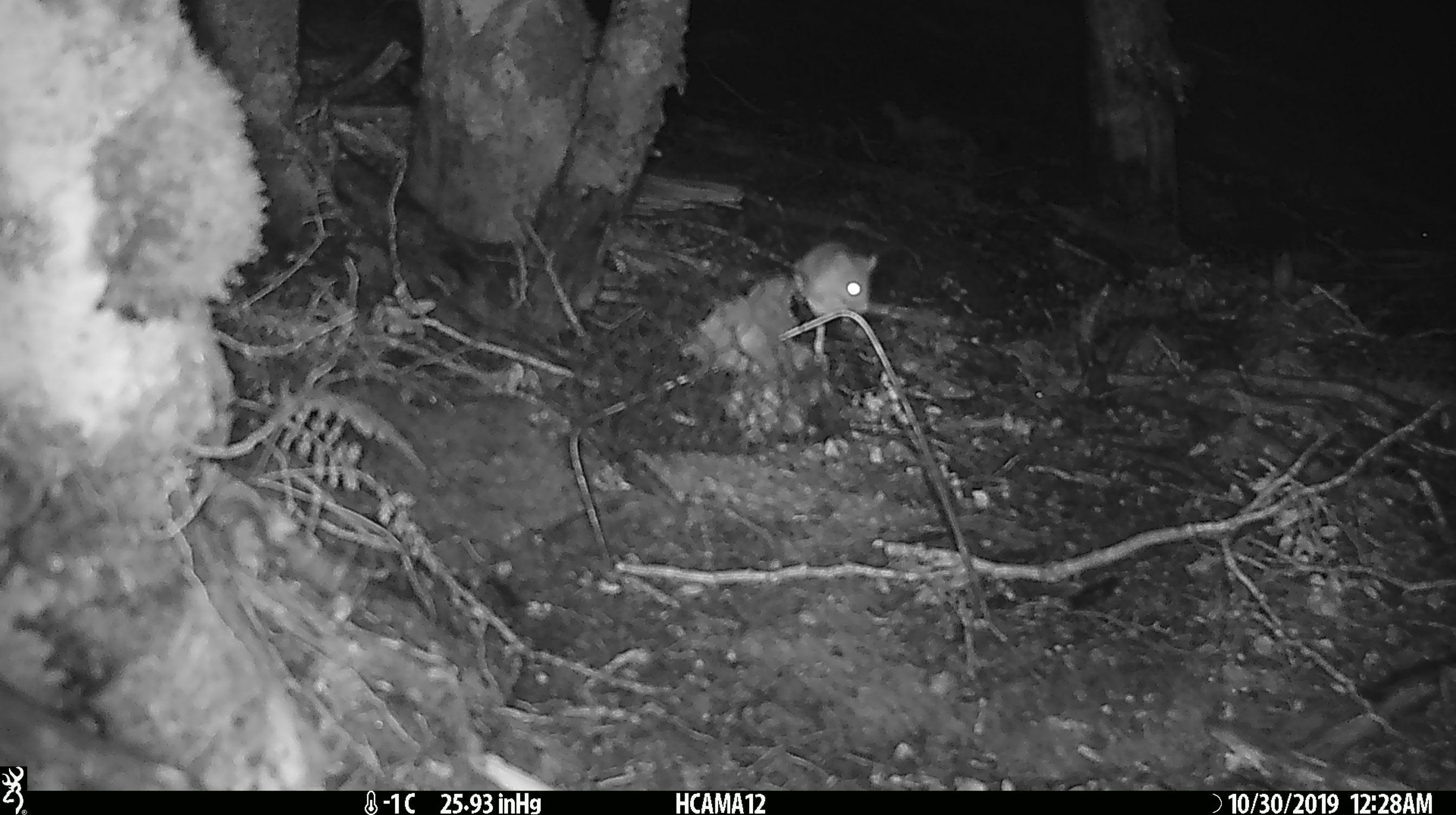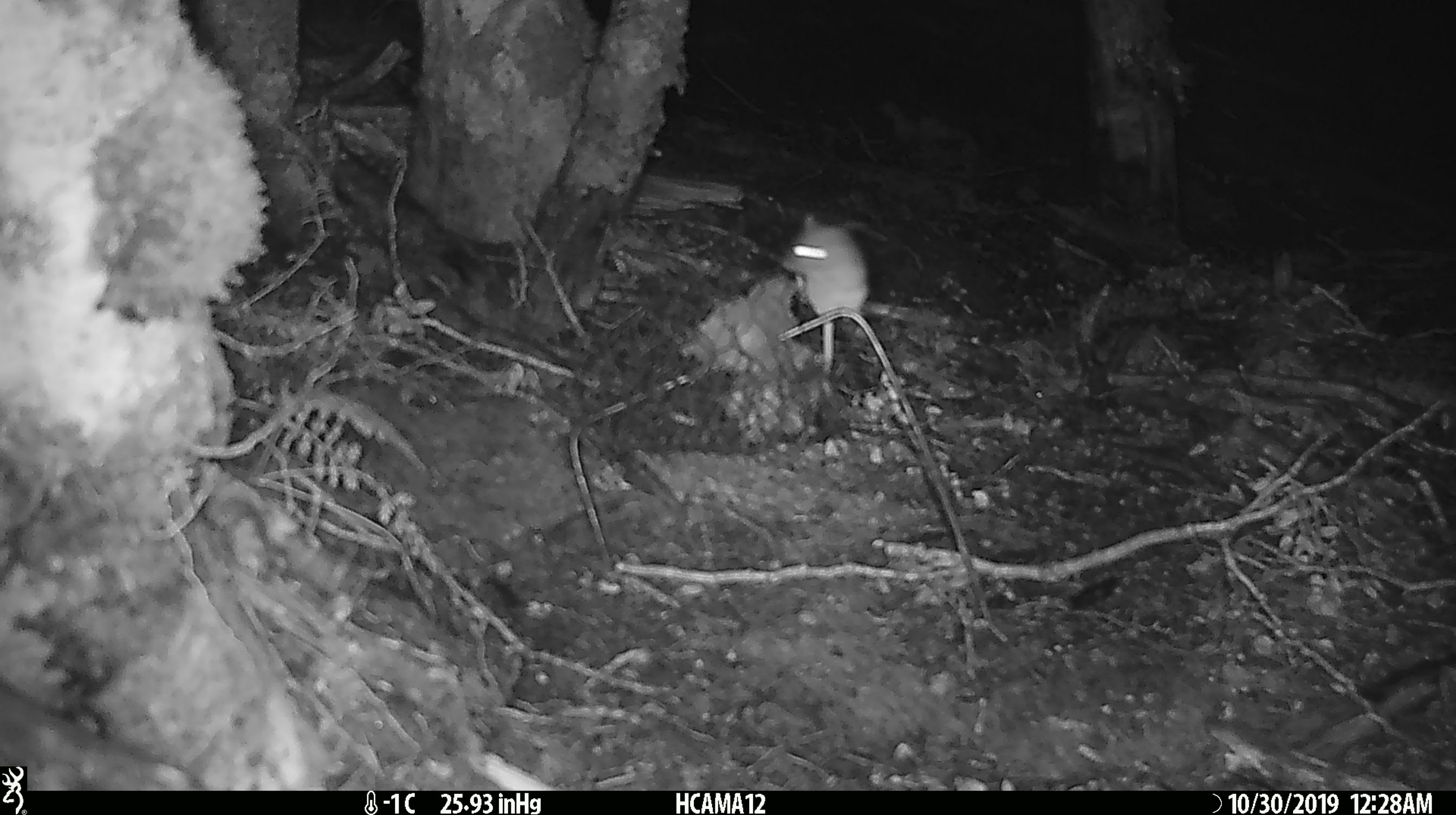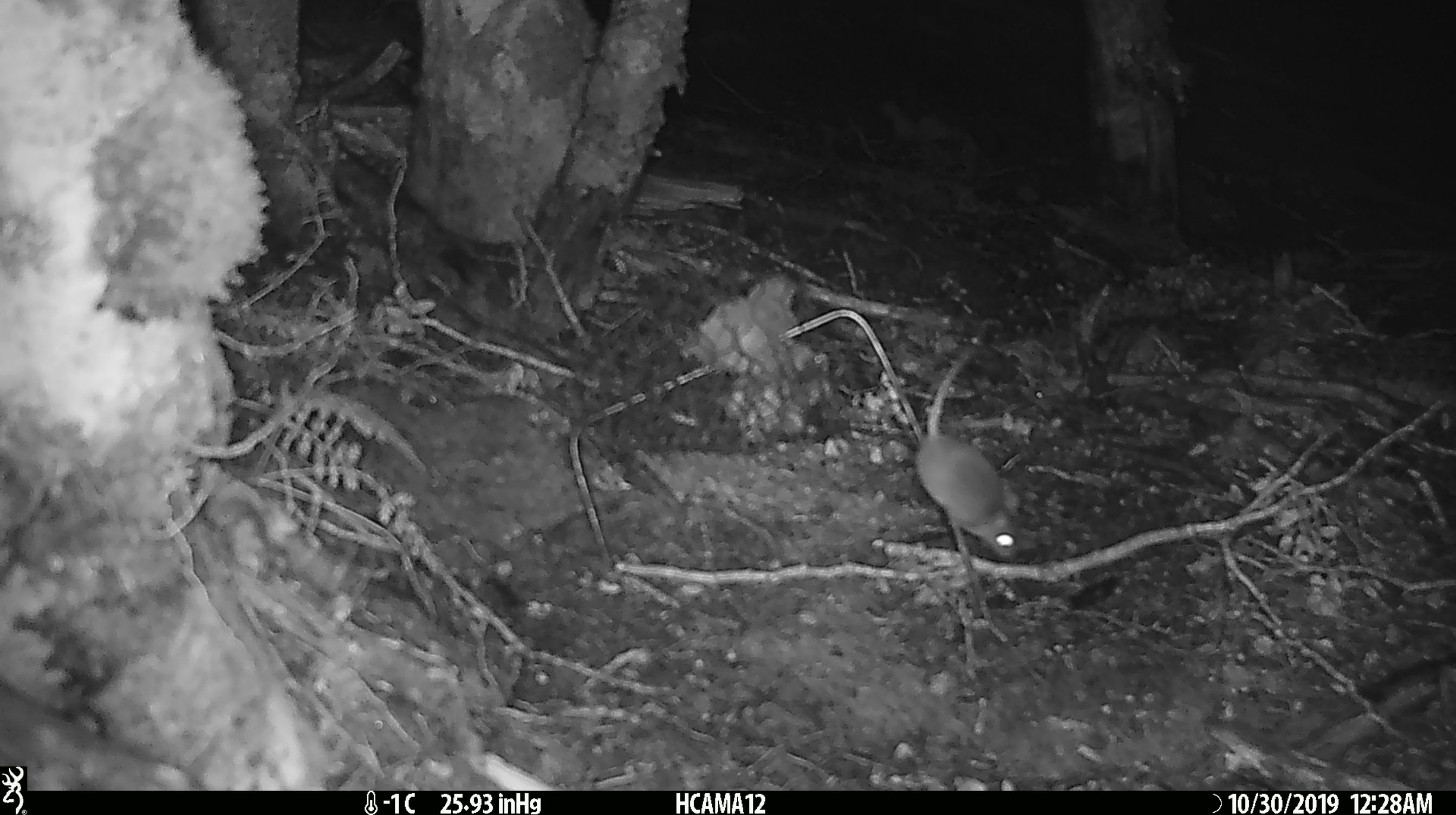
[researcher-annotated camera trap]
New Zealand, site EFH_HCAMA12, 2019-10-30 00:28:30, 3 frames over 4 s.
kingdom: Animalia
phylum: Chordata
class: Mammalia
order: Rodentia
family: Muridae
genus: Mus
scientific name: Mus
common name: mouse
Mouse (Mus).